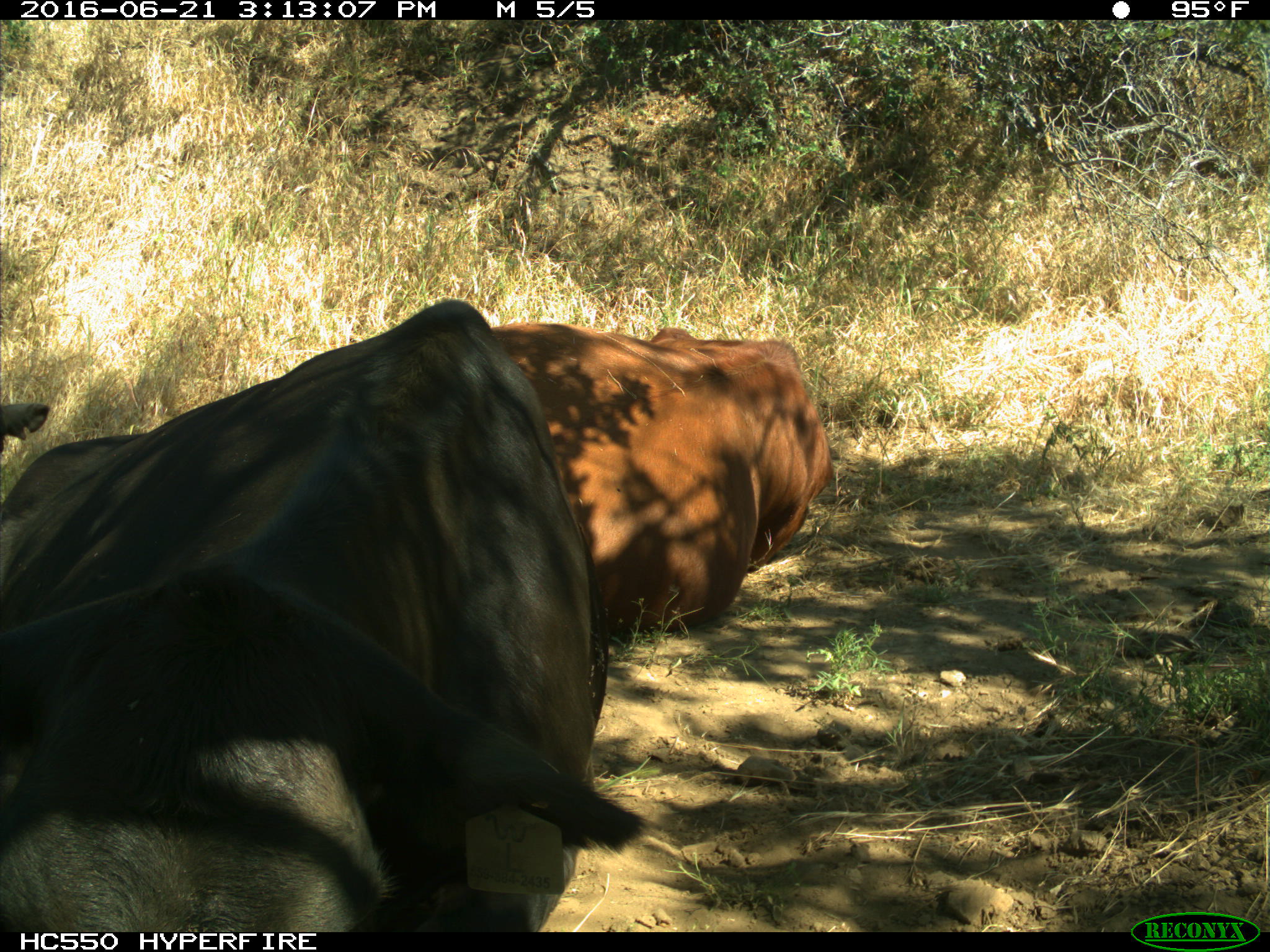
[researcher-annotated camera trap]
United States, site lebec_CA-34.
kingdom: Animalia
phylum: Chordata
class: Mammalia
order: Artiodactyla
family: Bovidae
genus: Bos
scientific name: Bos taurus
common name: domestic cow